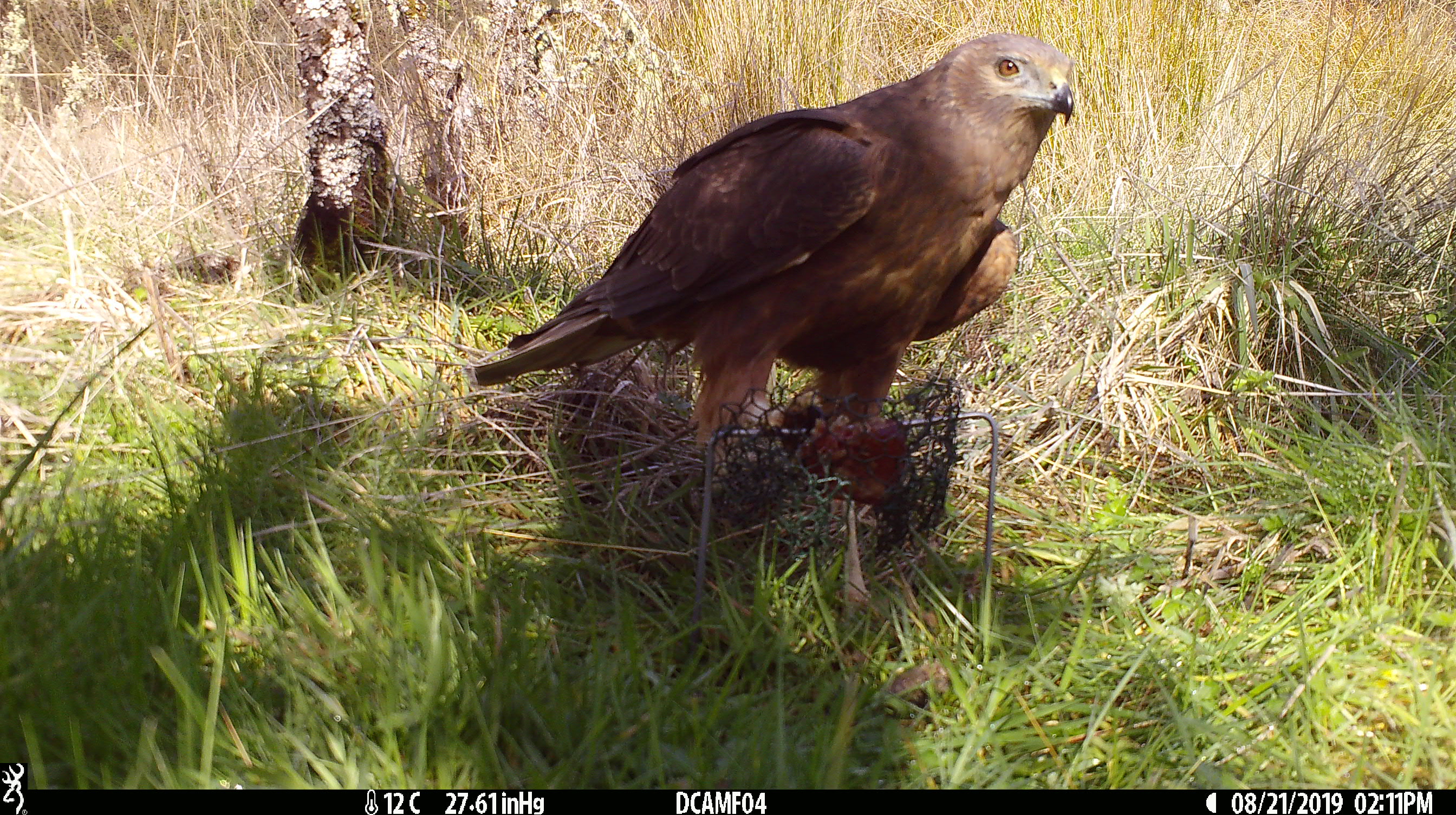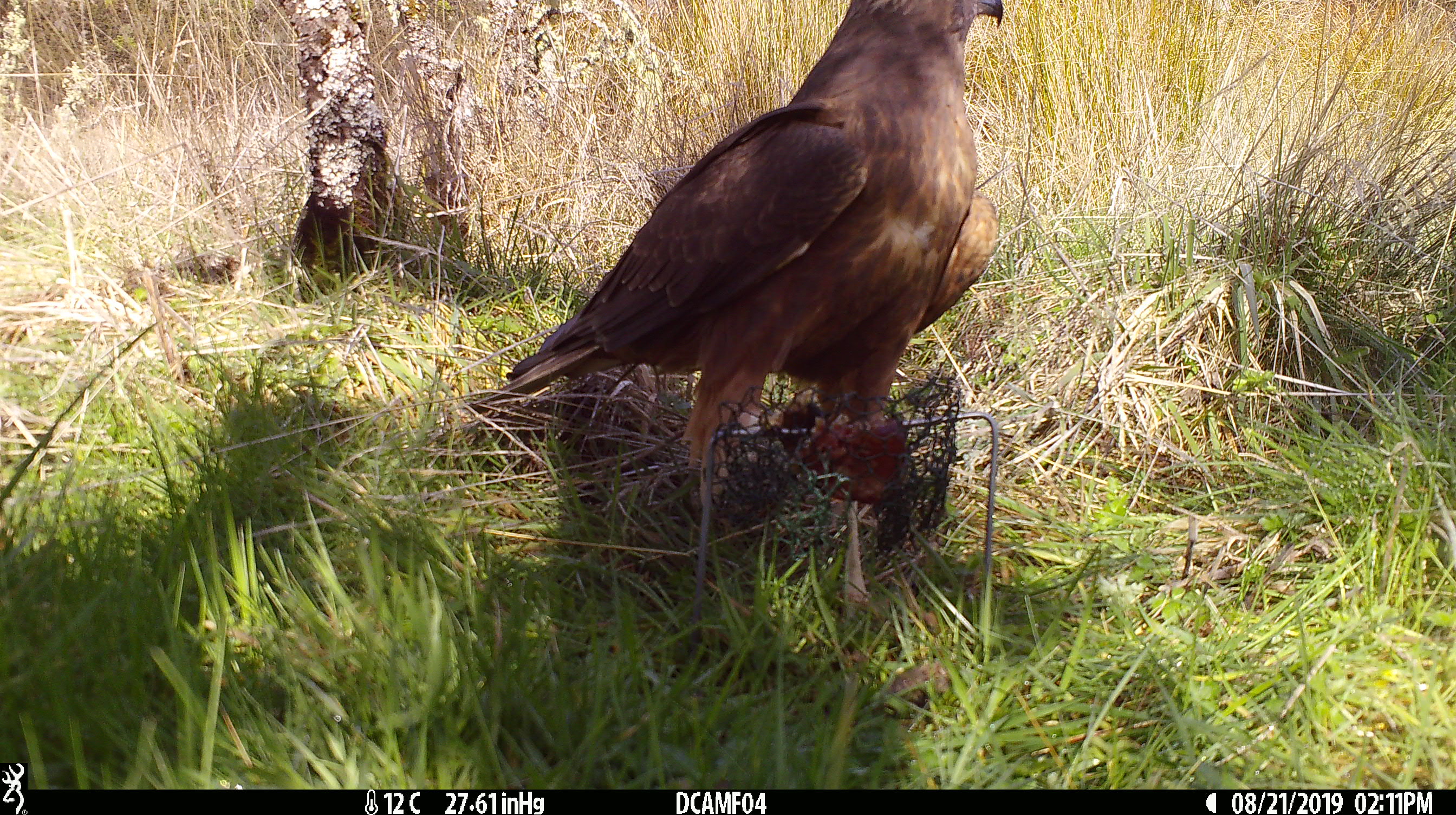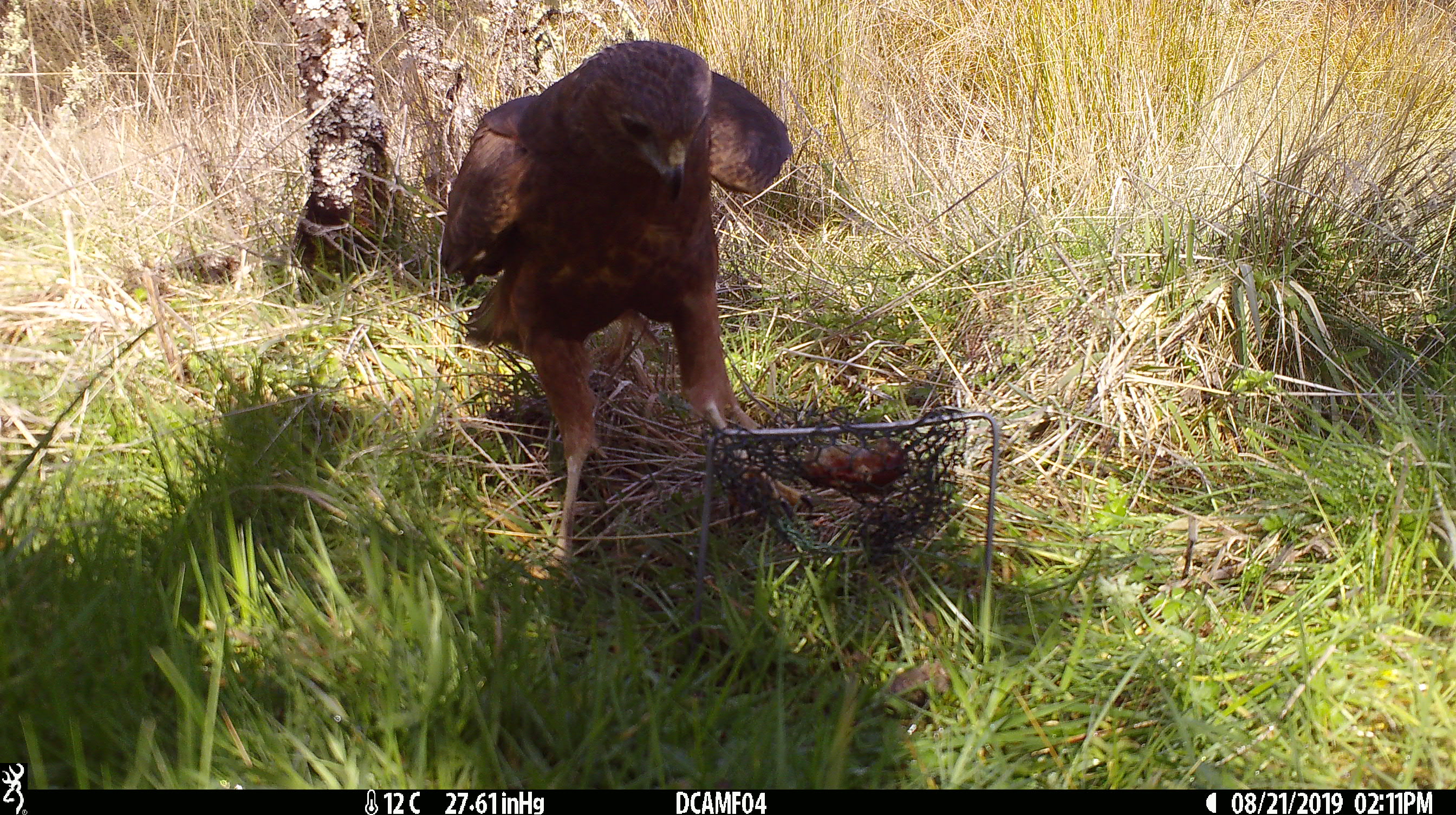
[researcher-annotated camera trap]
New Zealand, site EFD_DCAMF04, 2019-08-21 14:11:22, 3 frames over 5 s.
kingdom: Animalia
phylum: Chordata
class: Aves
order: Accipitriformes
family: Accipitridae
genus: Circus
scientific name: Circus approximans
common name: swamp harrier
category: harrier